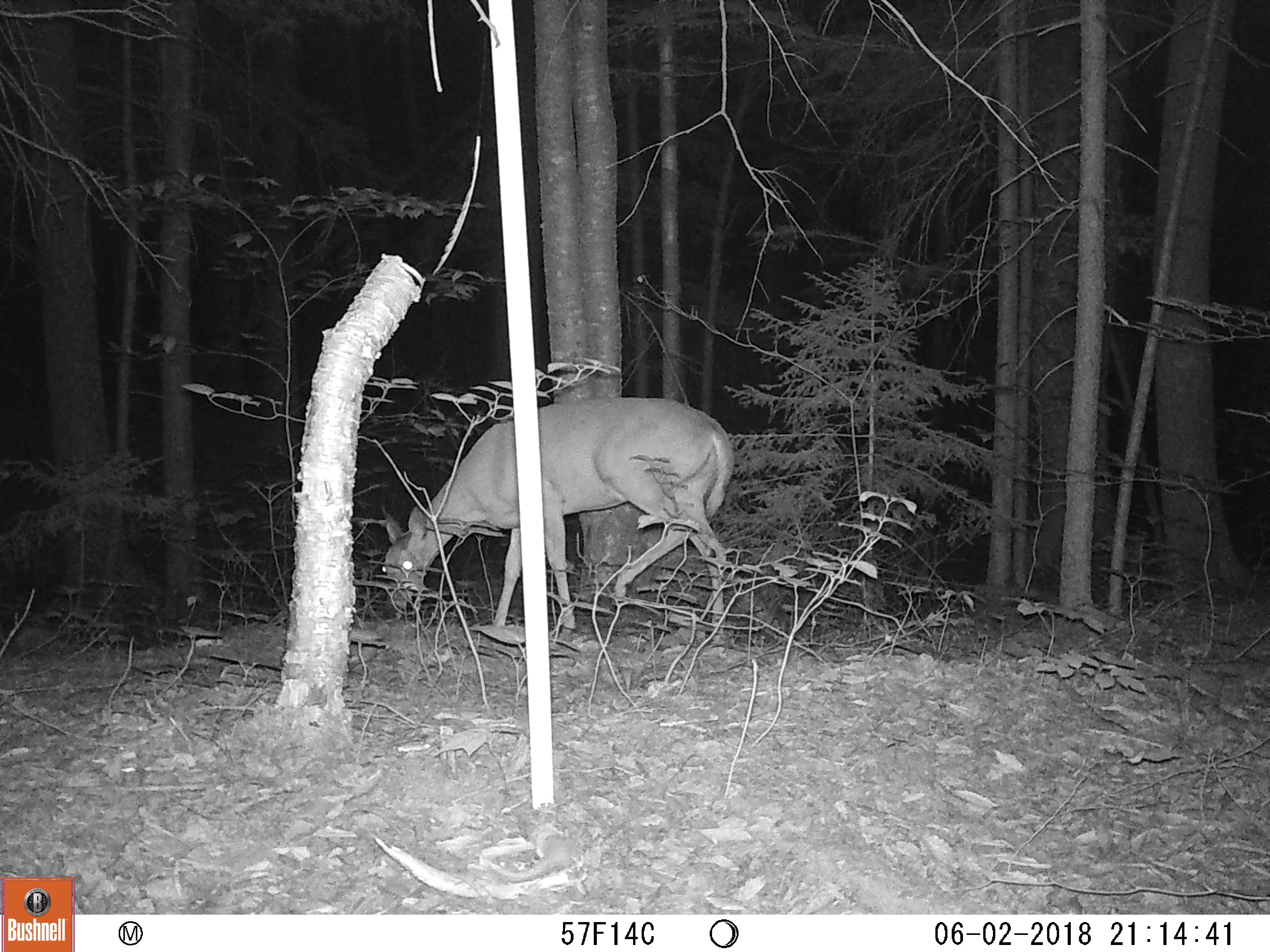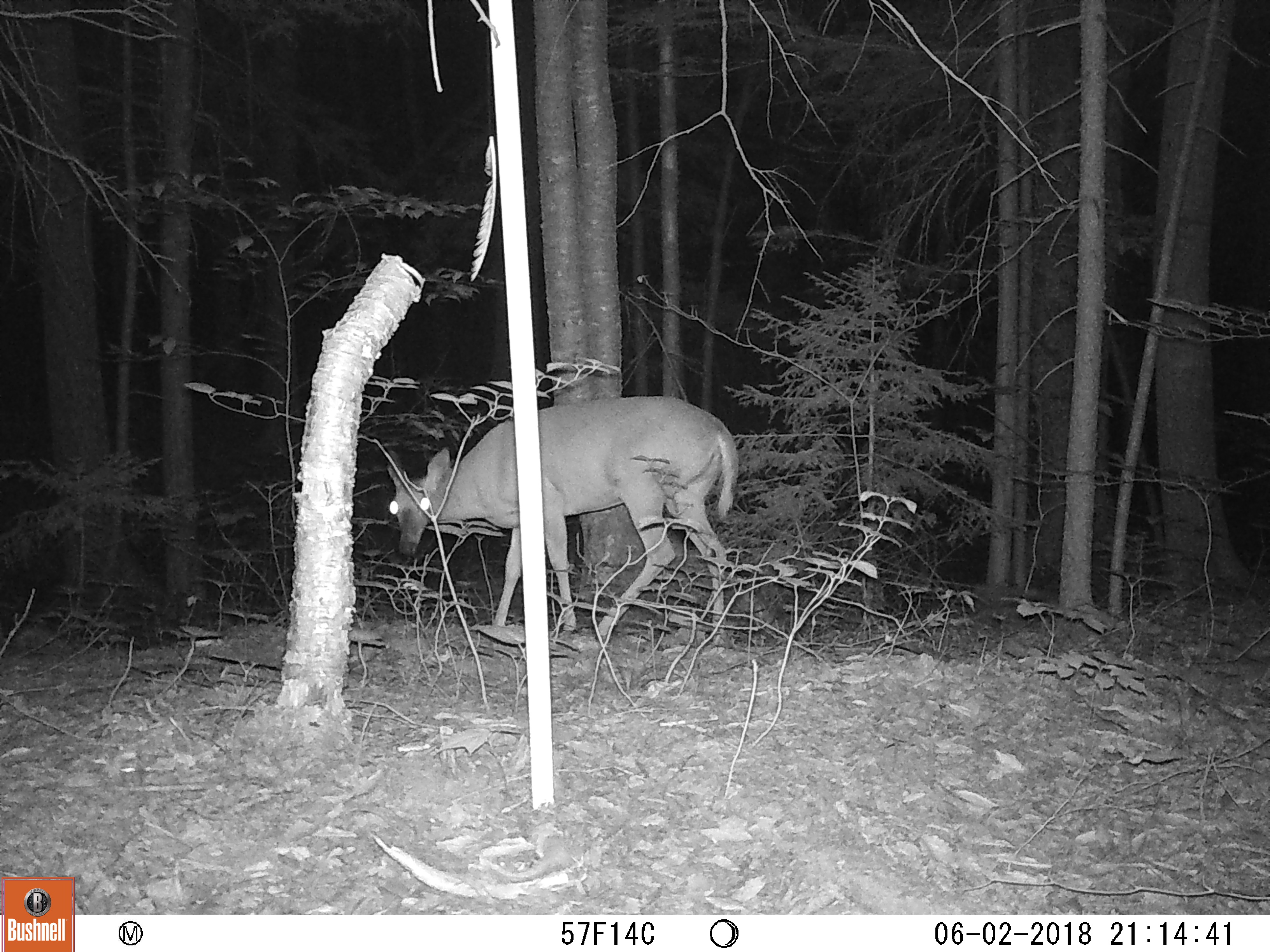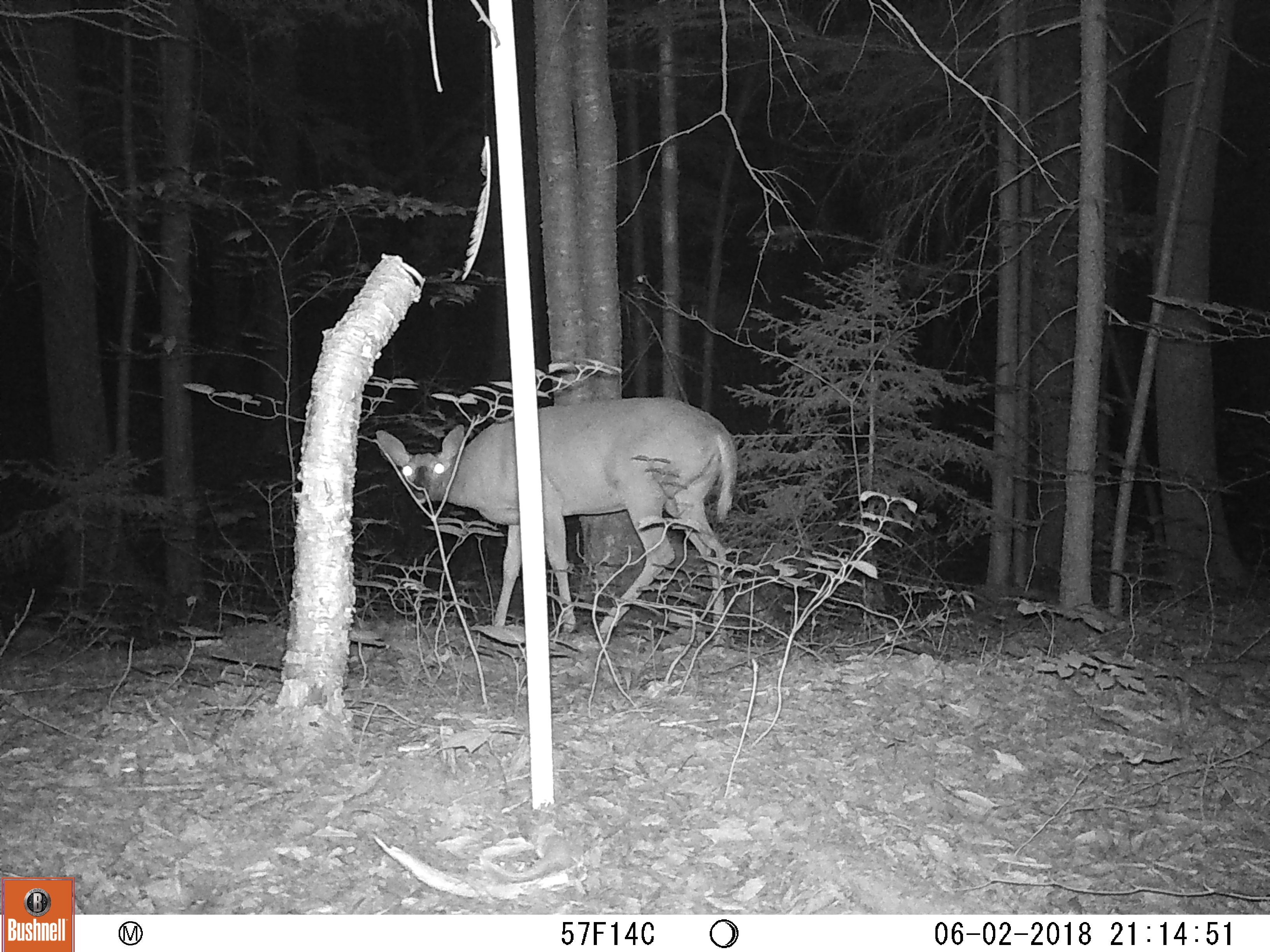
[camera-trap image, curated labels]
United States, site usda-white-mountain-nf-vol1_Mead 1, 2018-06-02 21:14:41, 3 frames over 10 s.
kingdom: Animalia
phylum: Chordata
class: Mammalia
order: Artiodactyla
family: Cervidae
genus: Odocoileus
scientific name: Odocoileus virginianus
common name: white-tailed deer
White-tailed deer (Odocoileus virginianus).